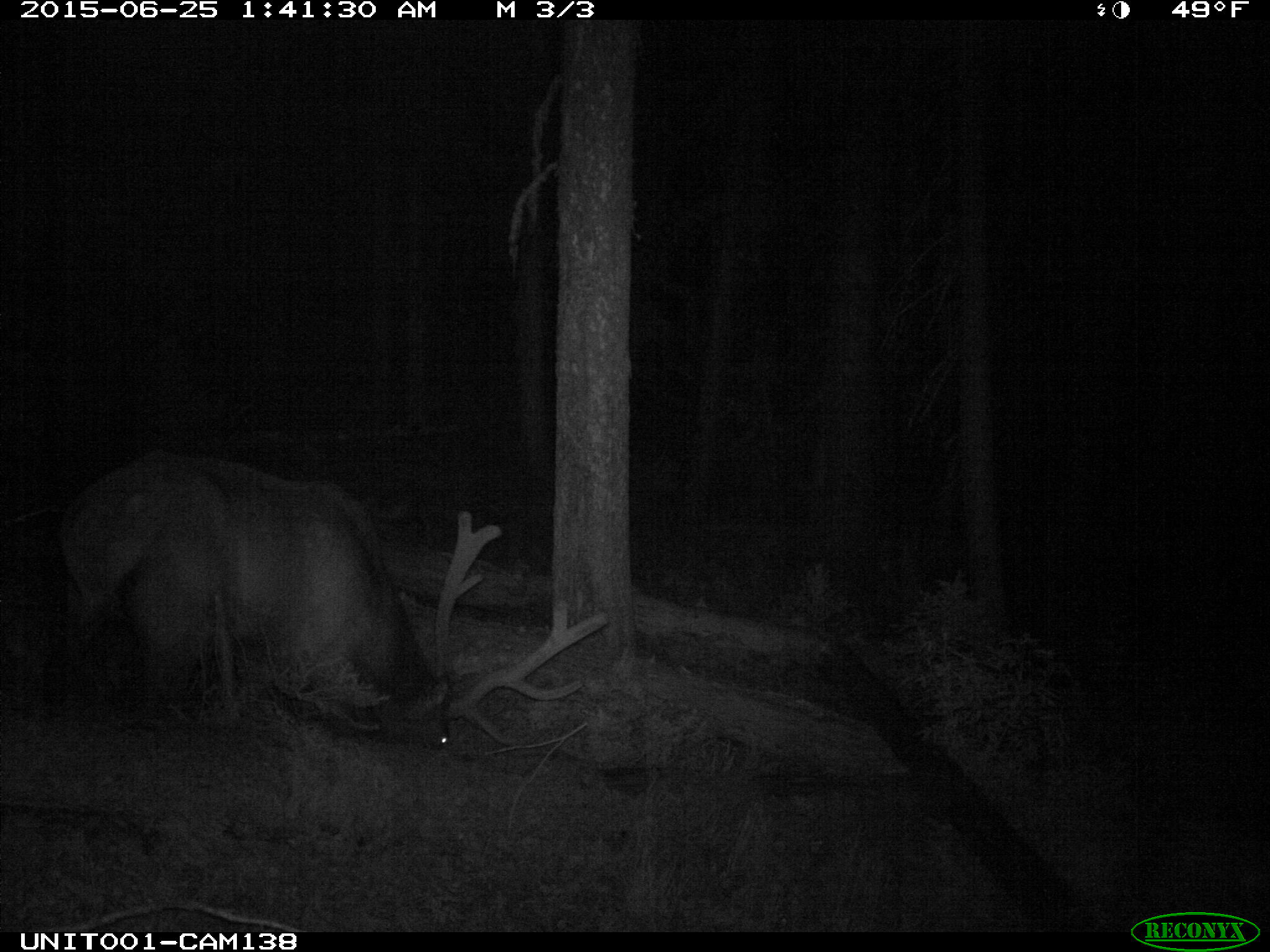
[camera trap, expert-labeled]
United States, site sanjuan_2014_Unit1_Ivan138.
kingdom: Animalia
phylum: Chordata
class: Mammalia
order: Artiodactyla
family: Cervidae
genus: Cervus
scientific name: Cervus elaphus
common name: red deer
Cervus elaphus (red deer).